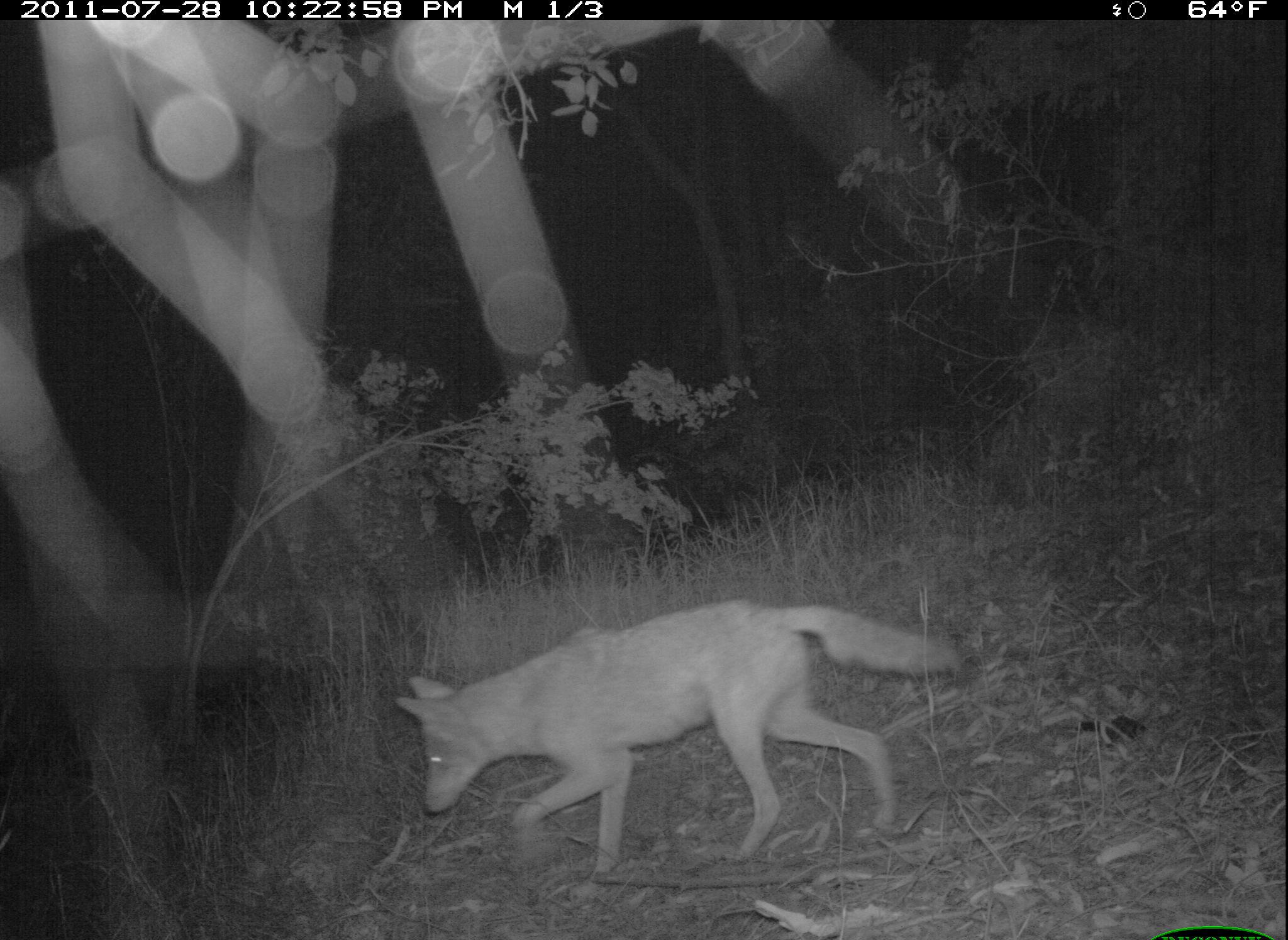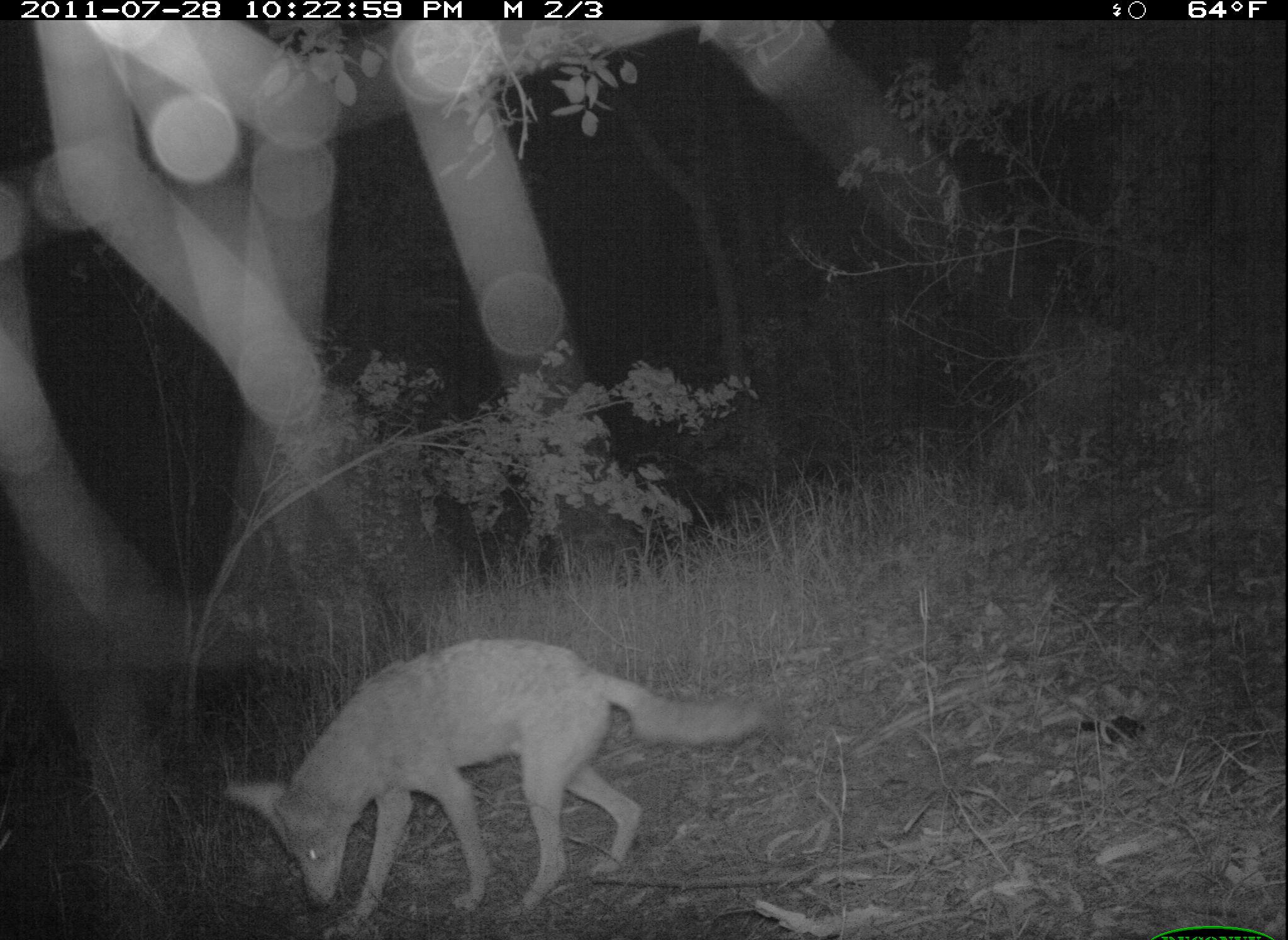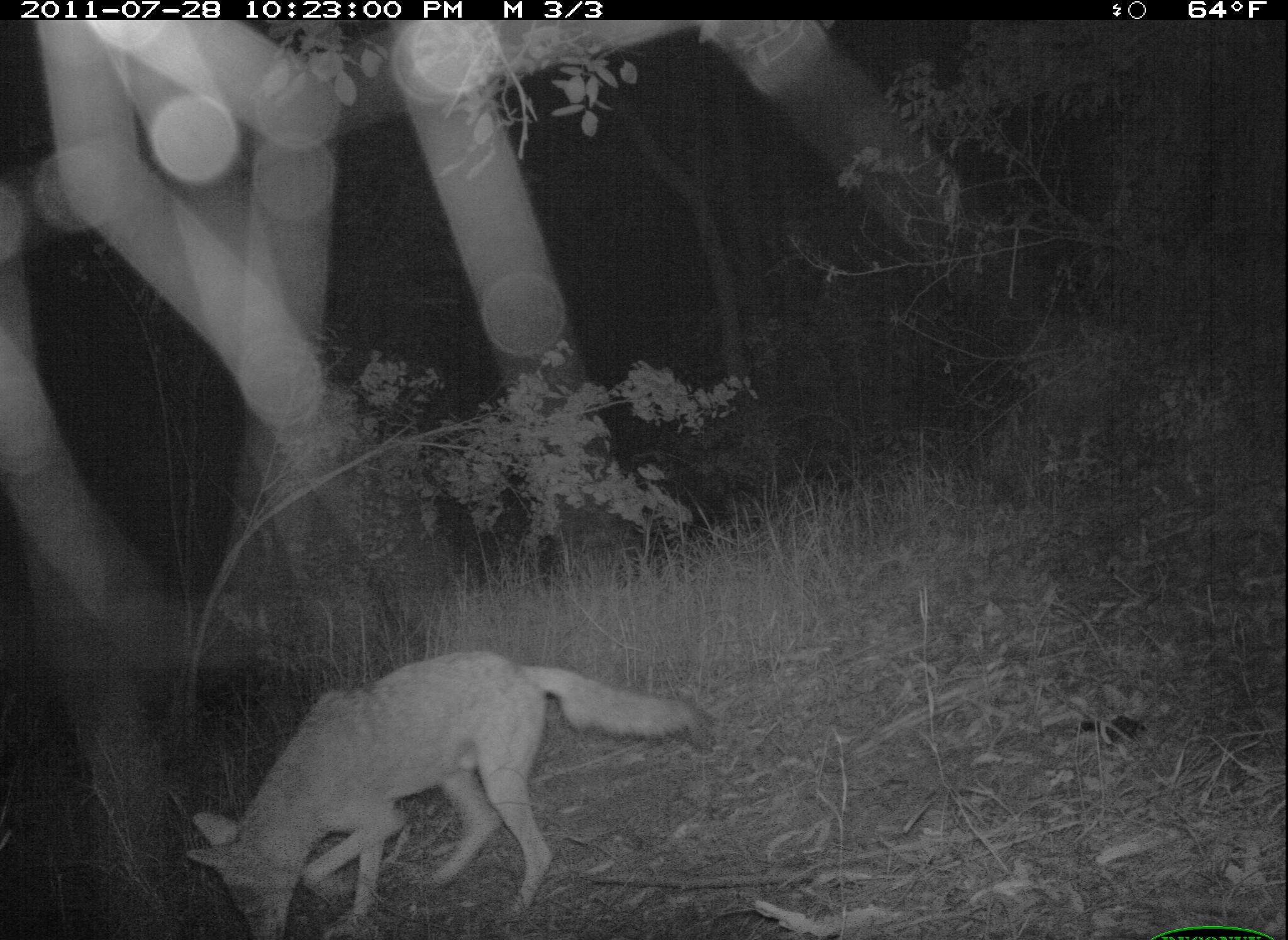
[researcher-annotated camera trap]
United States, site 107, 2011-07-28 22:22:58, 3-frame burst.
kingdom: Animalia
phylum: Chordata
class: Mammalia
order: Carnivora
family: Canidae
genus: Canis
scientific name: Canis latrans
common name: coyote